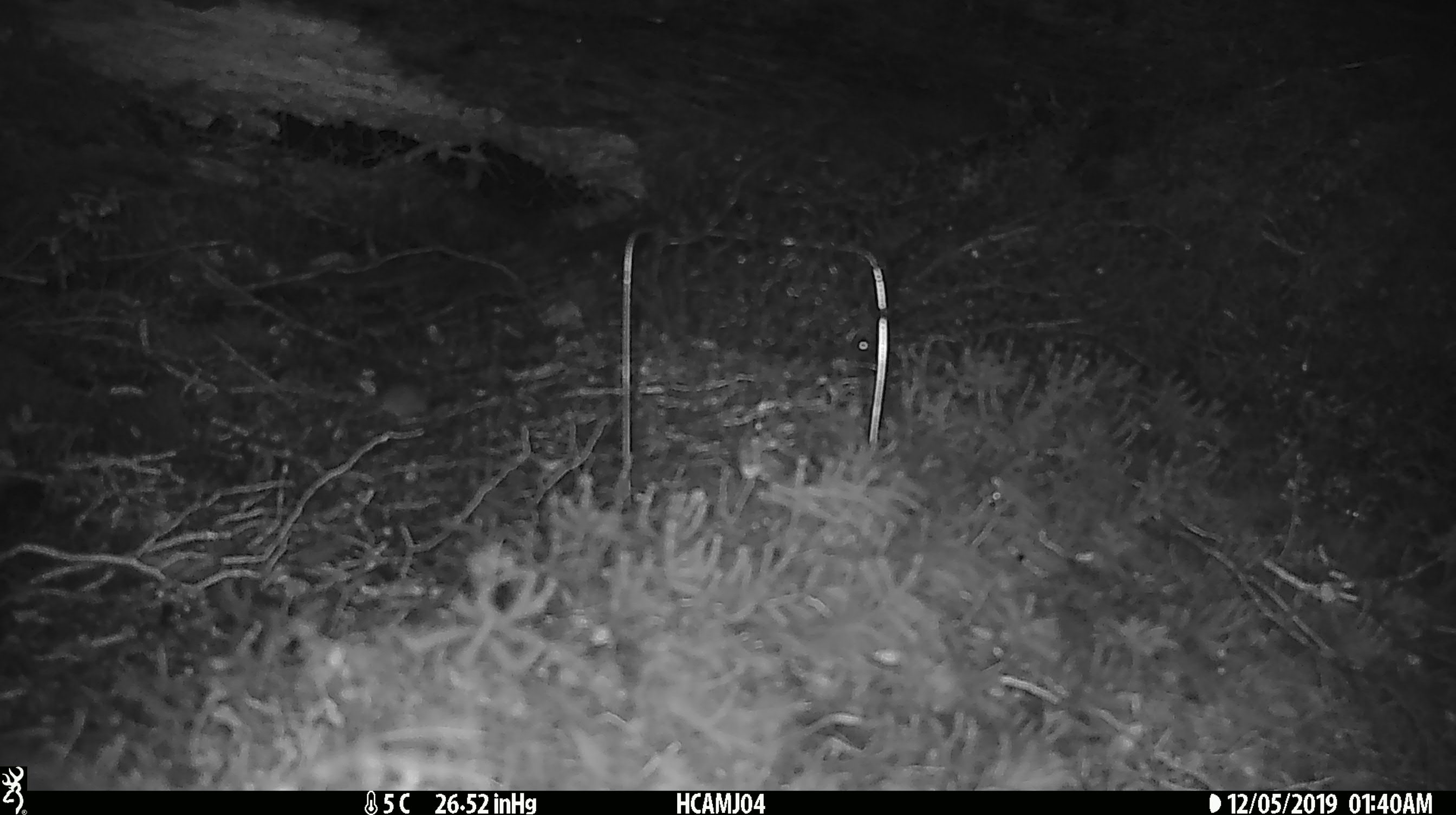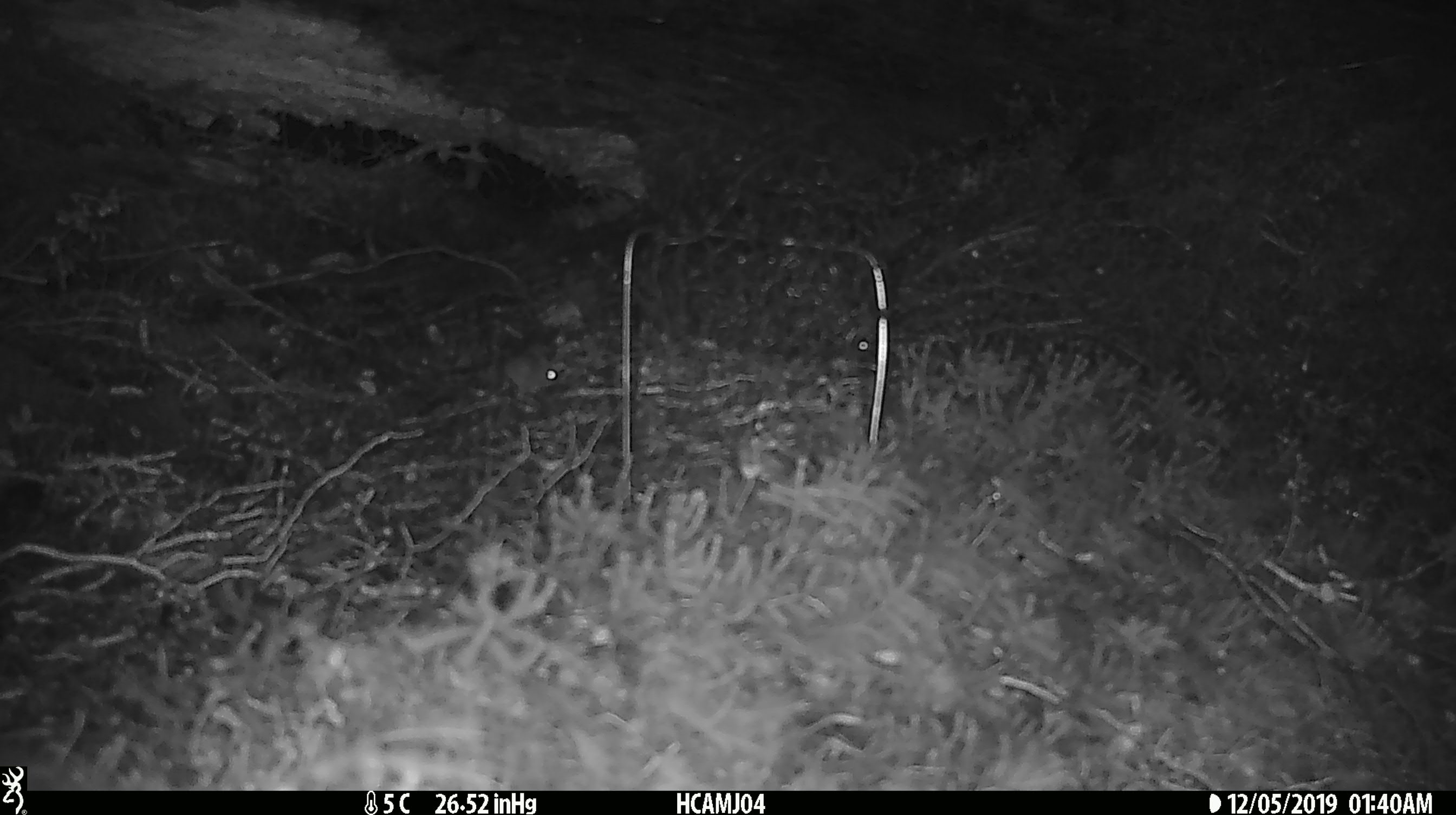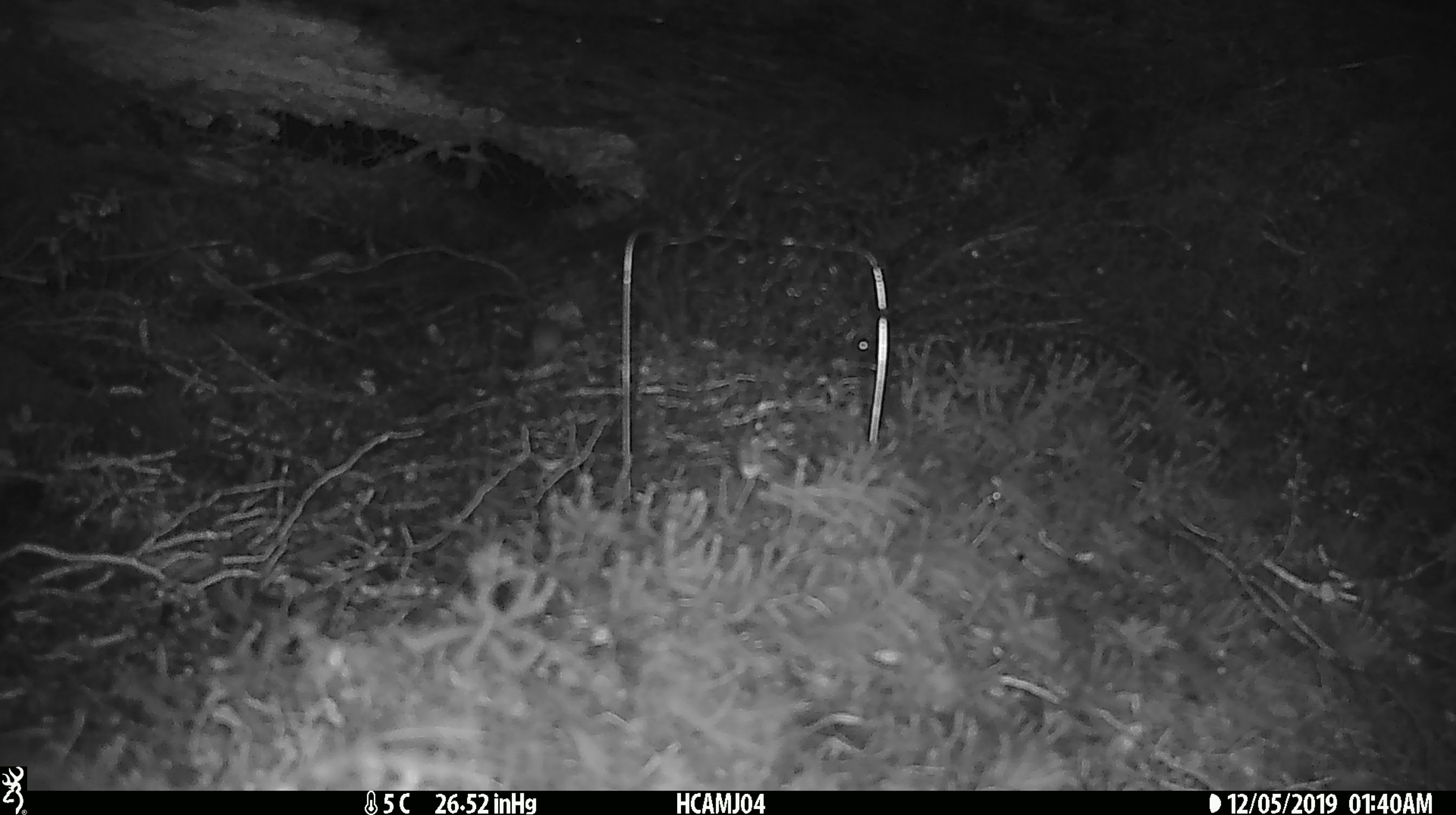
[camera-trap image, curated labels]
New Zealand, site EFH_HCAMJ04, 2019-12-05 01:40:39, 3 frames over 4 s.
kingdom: Animalia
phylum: Chordata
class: Mammalia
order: Rodentia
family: Muridae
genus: Mus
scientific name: Mus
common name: mouse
Mouse (Mus).